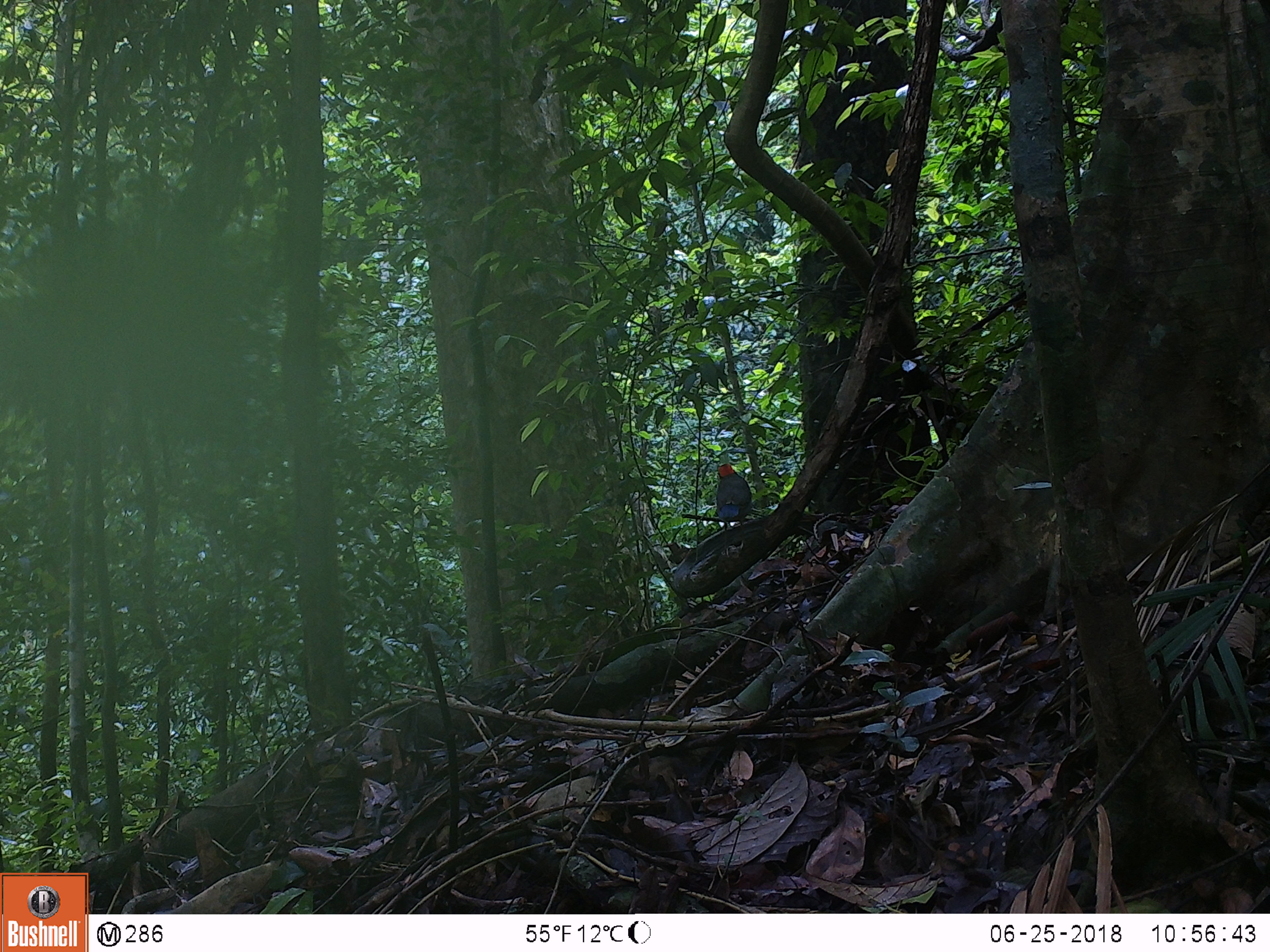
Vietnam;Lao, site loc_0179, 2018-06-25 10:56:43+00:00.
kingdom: Animalia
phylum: Chordata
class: Aves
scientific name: Aves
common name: bird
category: unidentified bird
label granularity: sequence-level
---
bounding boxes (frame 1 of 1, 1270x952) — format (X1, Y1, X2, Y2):
unidentified bird: (715, 463, 753, 558)